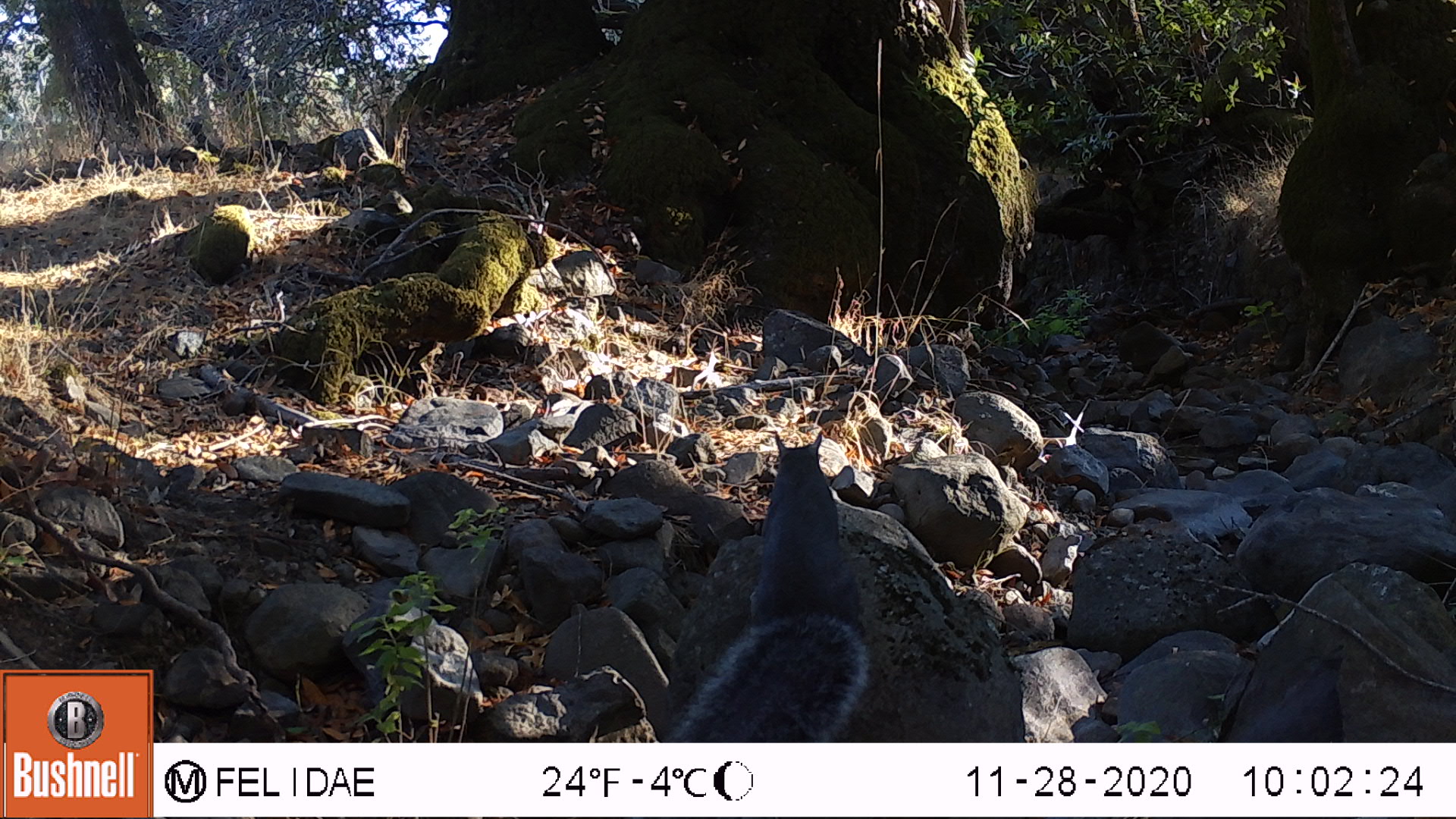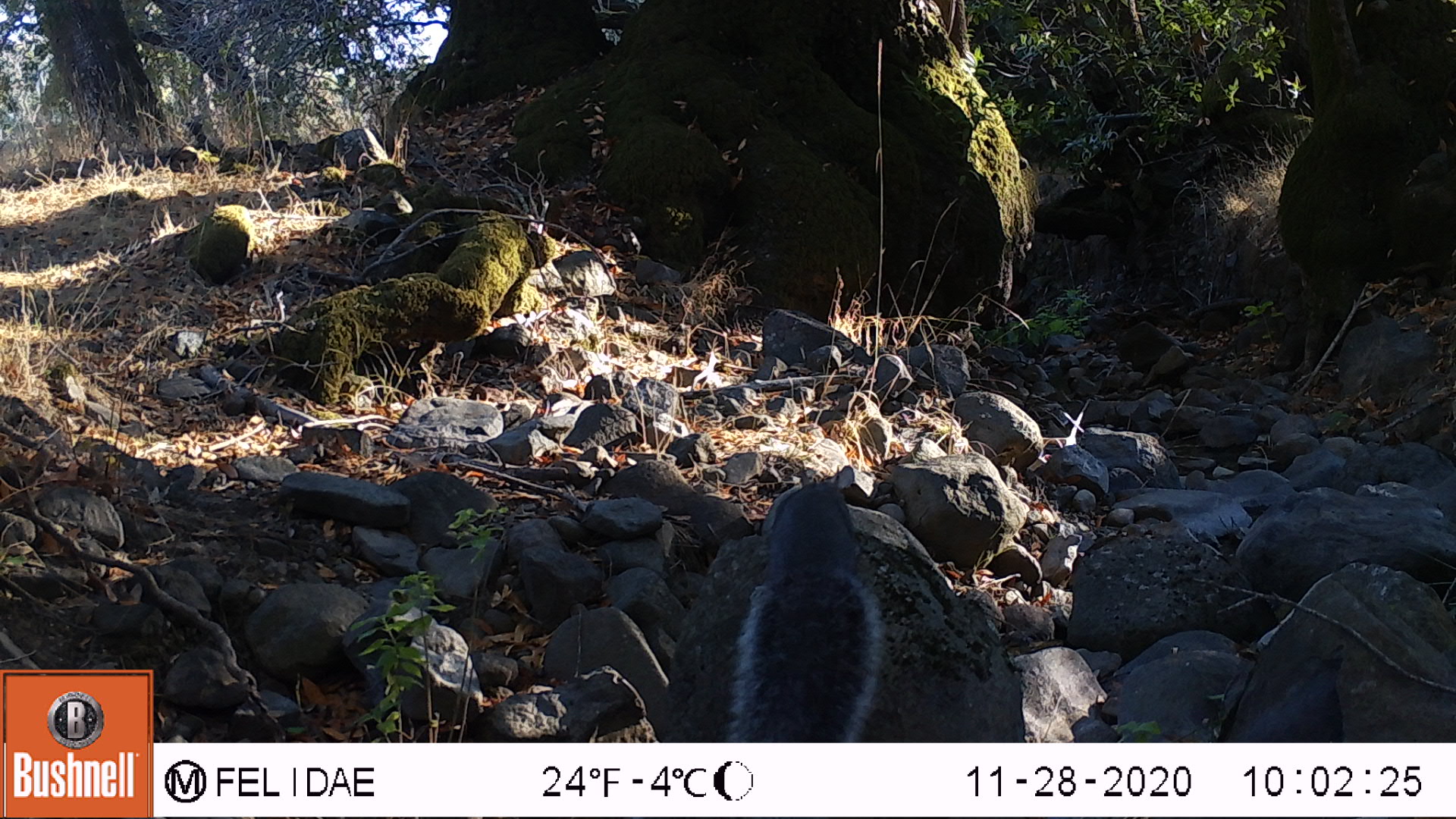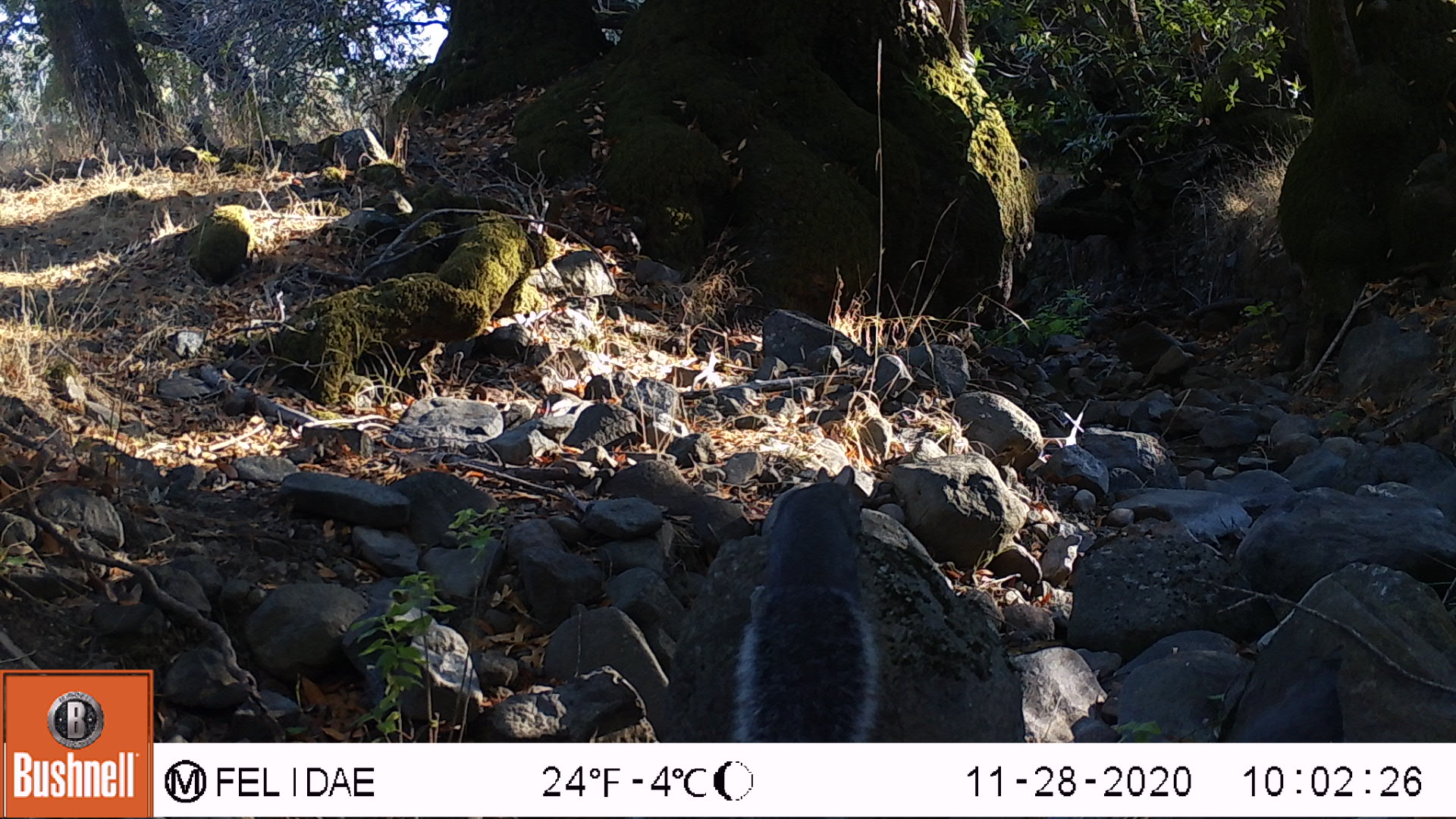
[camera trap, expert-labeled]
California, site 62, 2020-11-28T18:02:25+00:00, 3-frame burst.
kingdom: Animalia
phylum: Chordata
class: Mammalia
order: Rodentia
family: Sciuridae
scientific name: Sciuridae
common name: squirrel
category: unknown squirrel